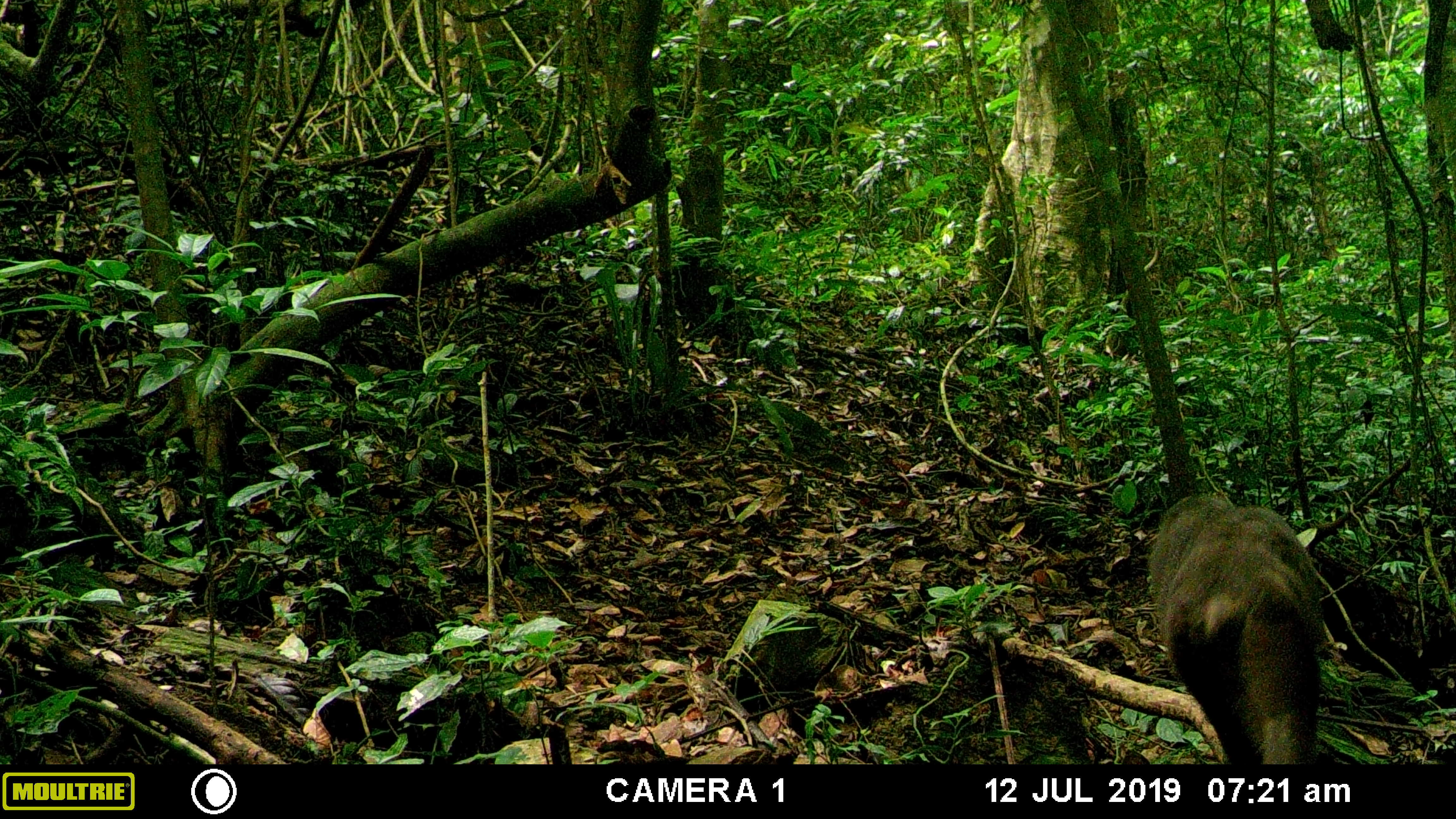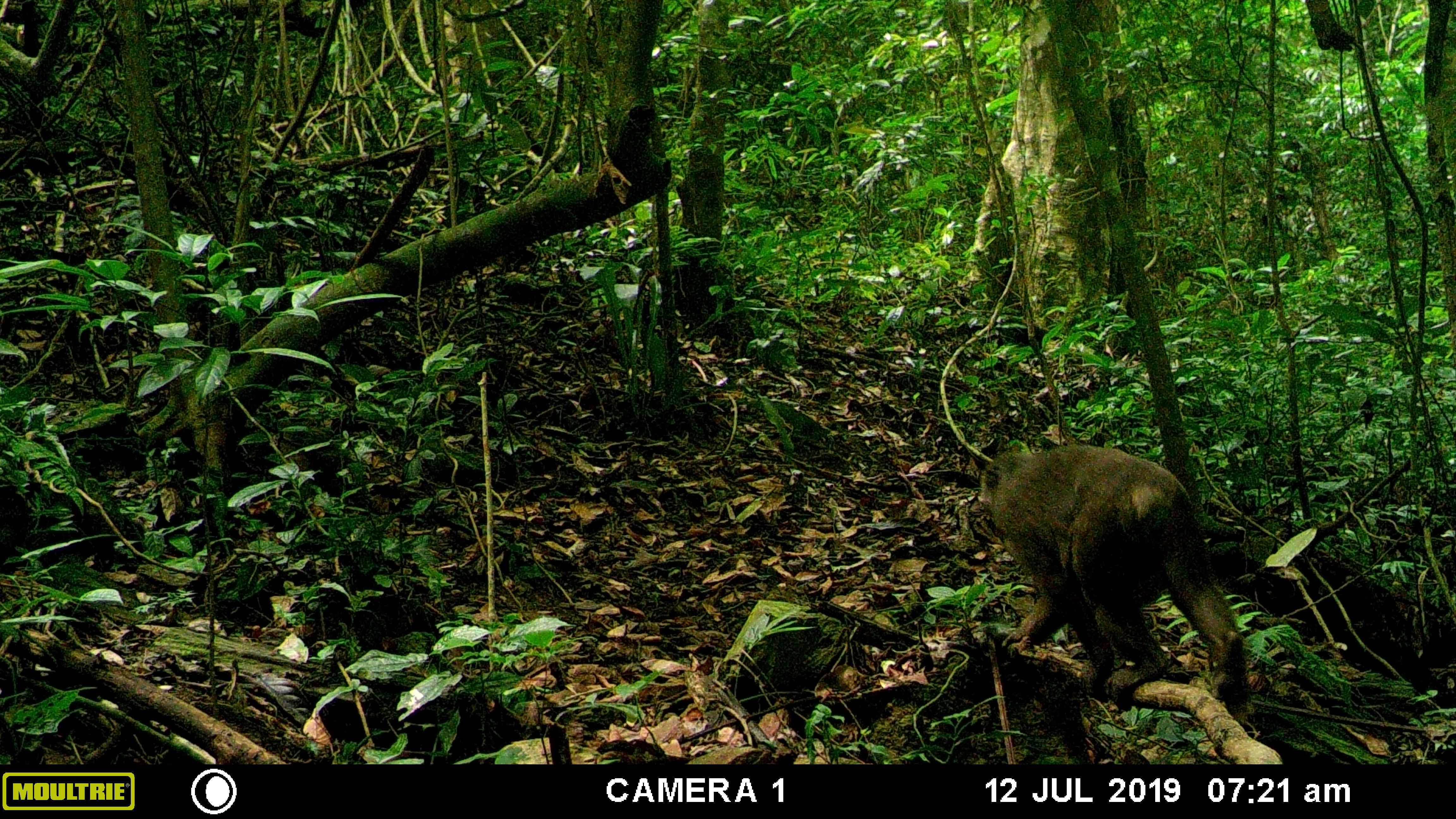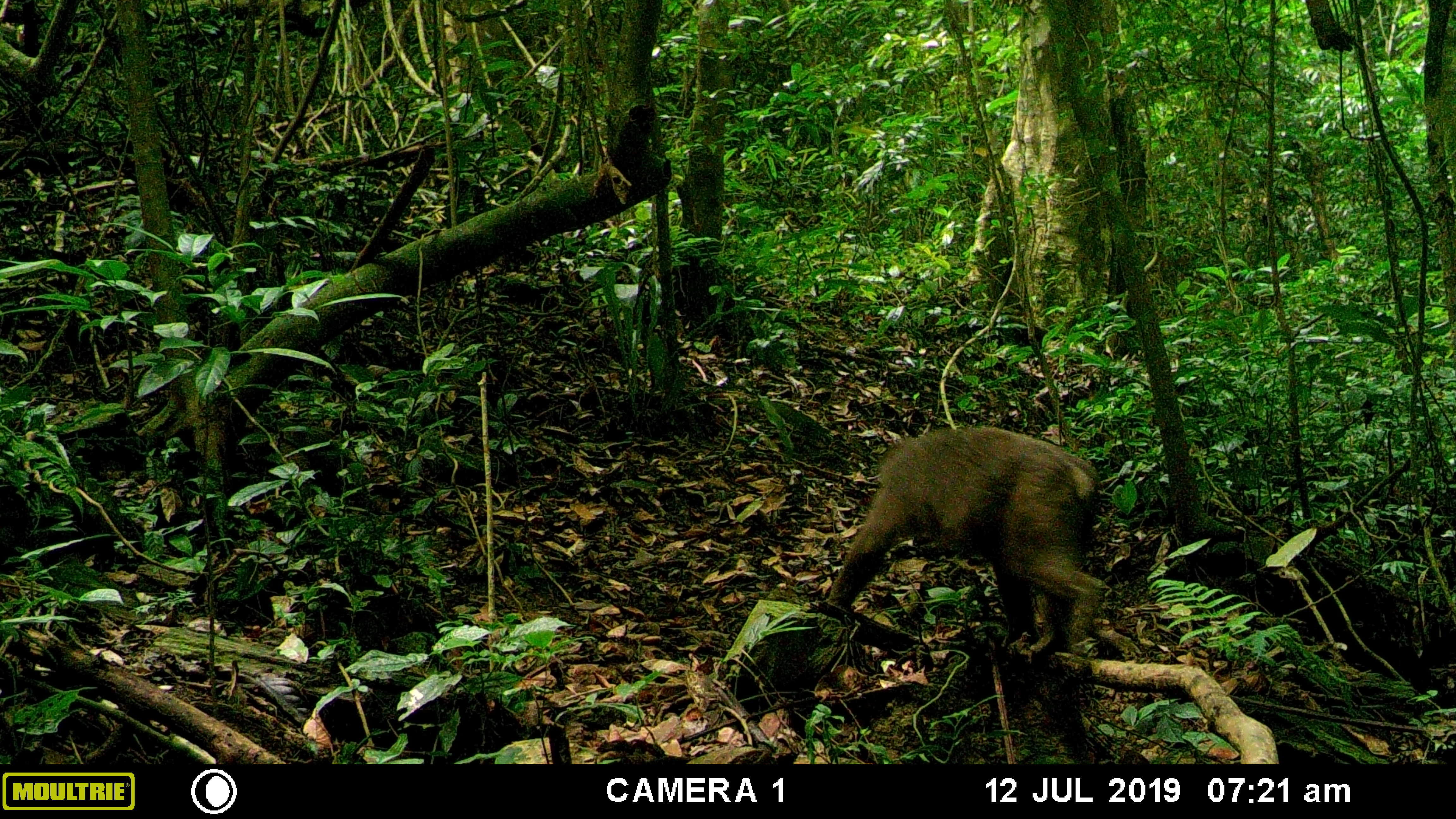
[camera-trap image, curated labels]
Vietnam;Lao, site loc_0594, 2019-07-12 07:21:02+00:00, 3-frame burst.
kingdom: Animalia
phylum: Chordata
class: Mammalia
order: Primates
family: Cercopithecidae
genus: Macaca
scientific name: Macaca arctoides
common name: stump-tailed macaque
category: stump tailed macaque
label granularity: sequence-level